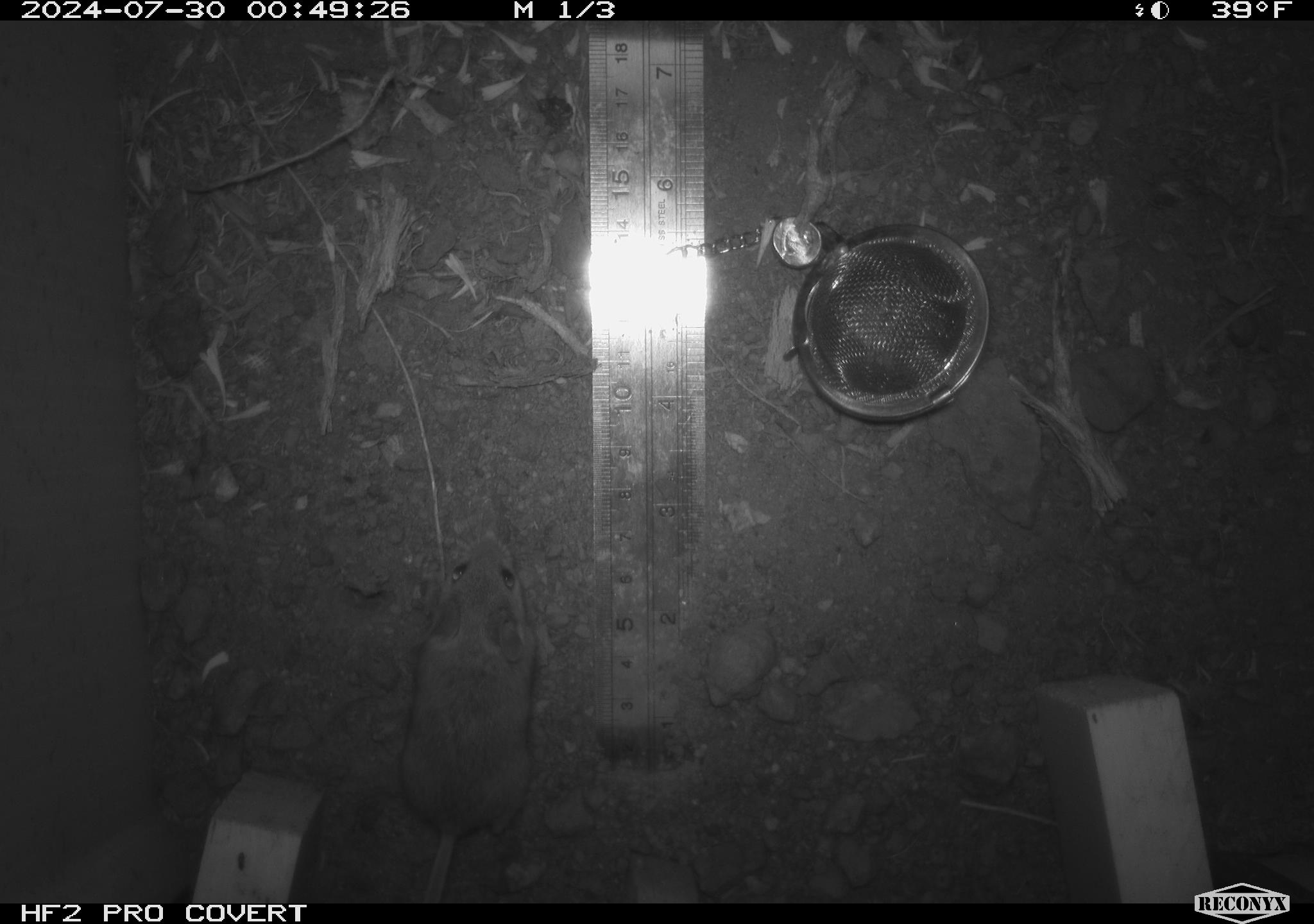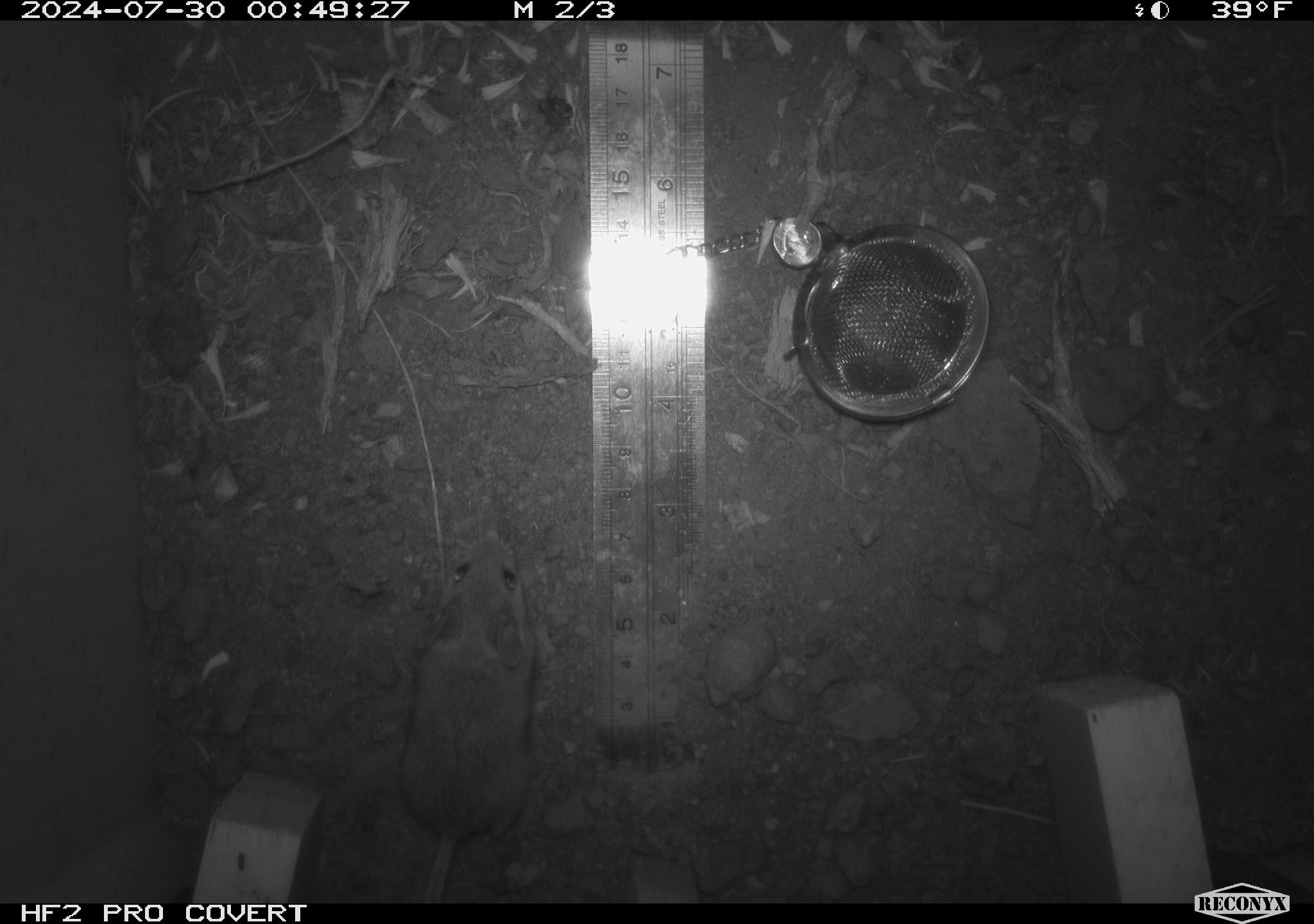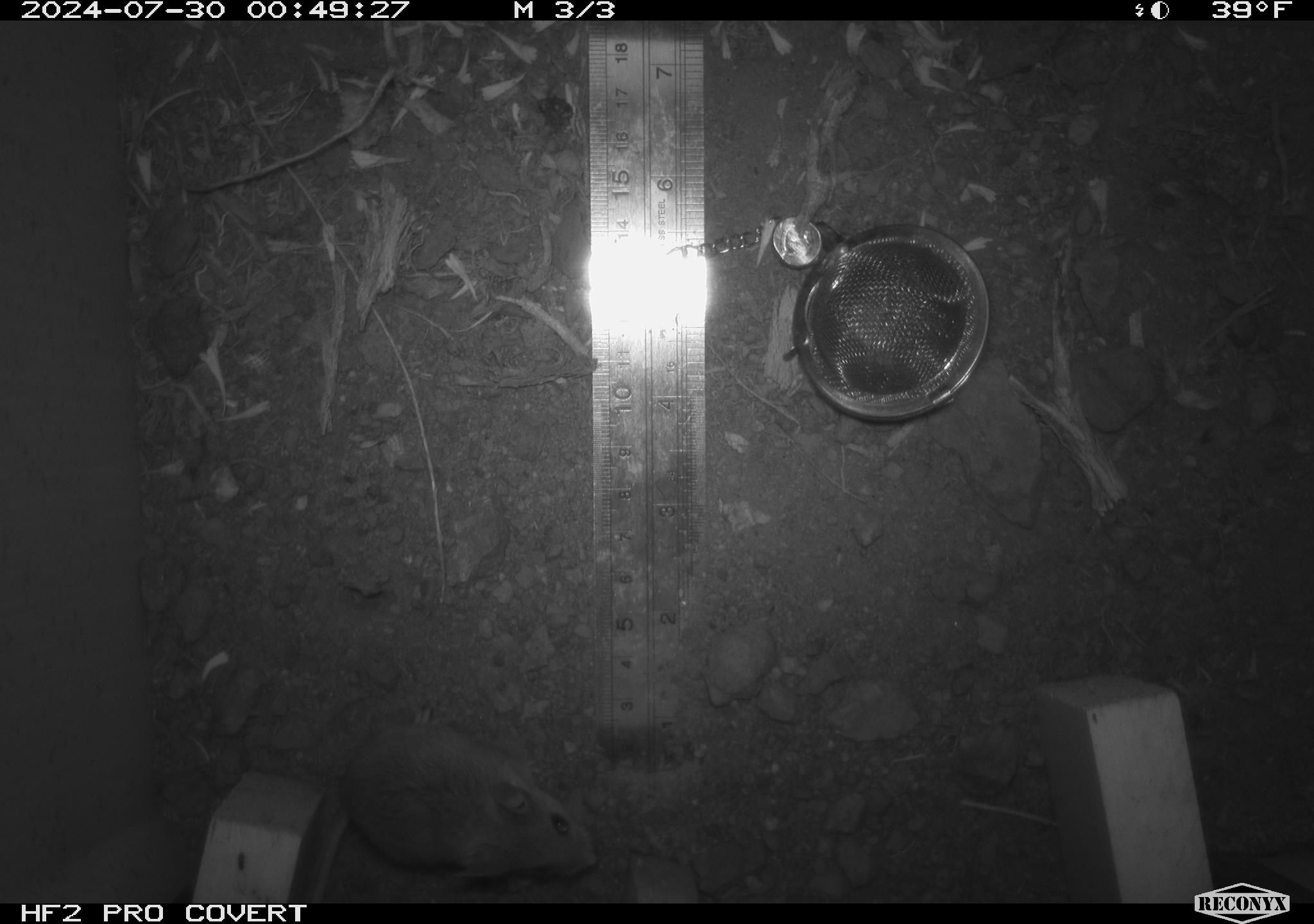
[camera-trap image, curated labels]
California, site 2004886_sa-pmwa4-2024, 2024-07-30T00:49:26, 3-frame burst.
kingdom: Animalia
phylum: Chordata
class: Mammalia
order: Rodentia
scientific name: Rodentia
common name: mouse species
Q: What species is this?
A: Mouse species (Rodentia).